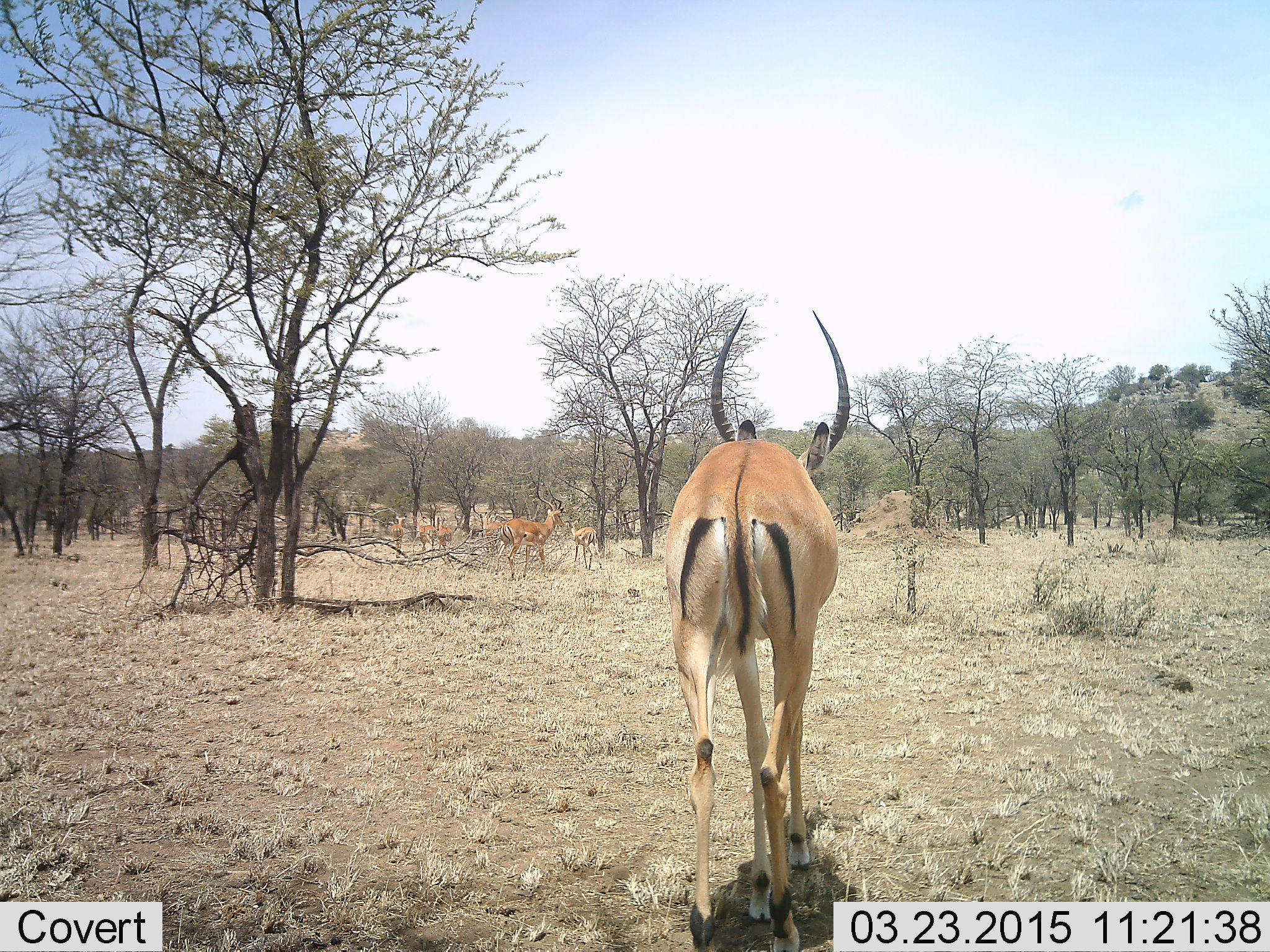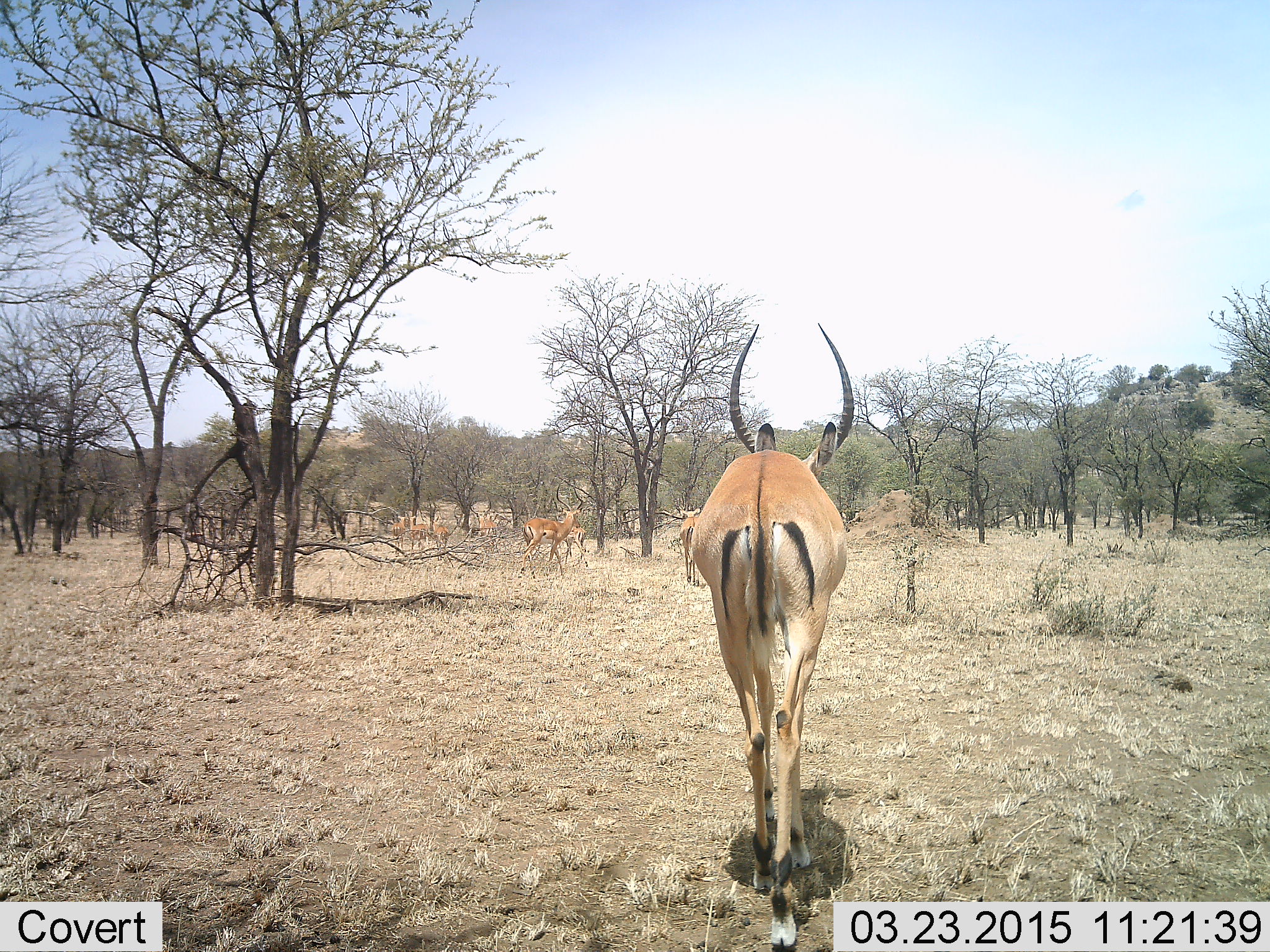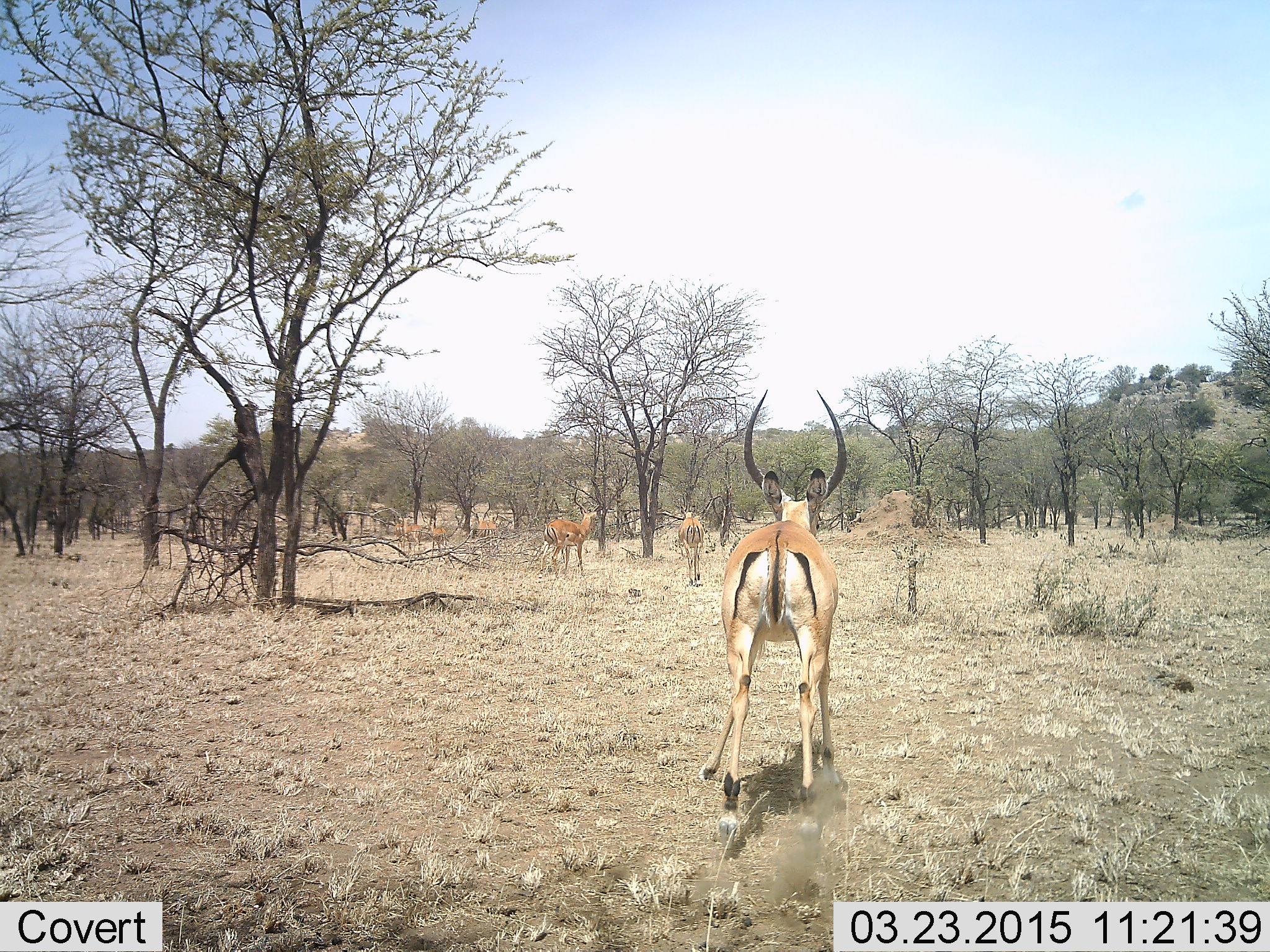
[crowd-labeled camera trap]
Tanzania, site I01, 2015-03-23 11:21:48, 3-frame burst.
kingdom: Animalia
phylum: Chordata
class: Mammalia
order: Artiodactyla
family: Bovidae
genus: Aepyceros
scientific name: Aepyceros melampus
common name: impala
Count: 8.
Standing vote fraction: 40%.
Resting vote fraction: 0%.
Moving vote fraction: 100%.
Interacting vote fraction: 0%.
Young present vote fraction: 30%.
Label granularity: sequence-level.